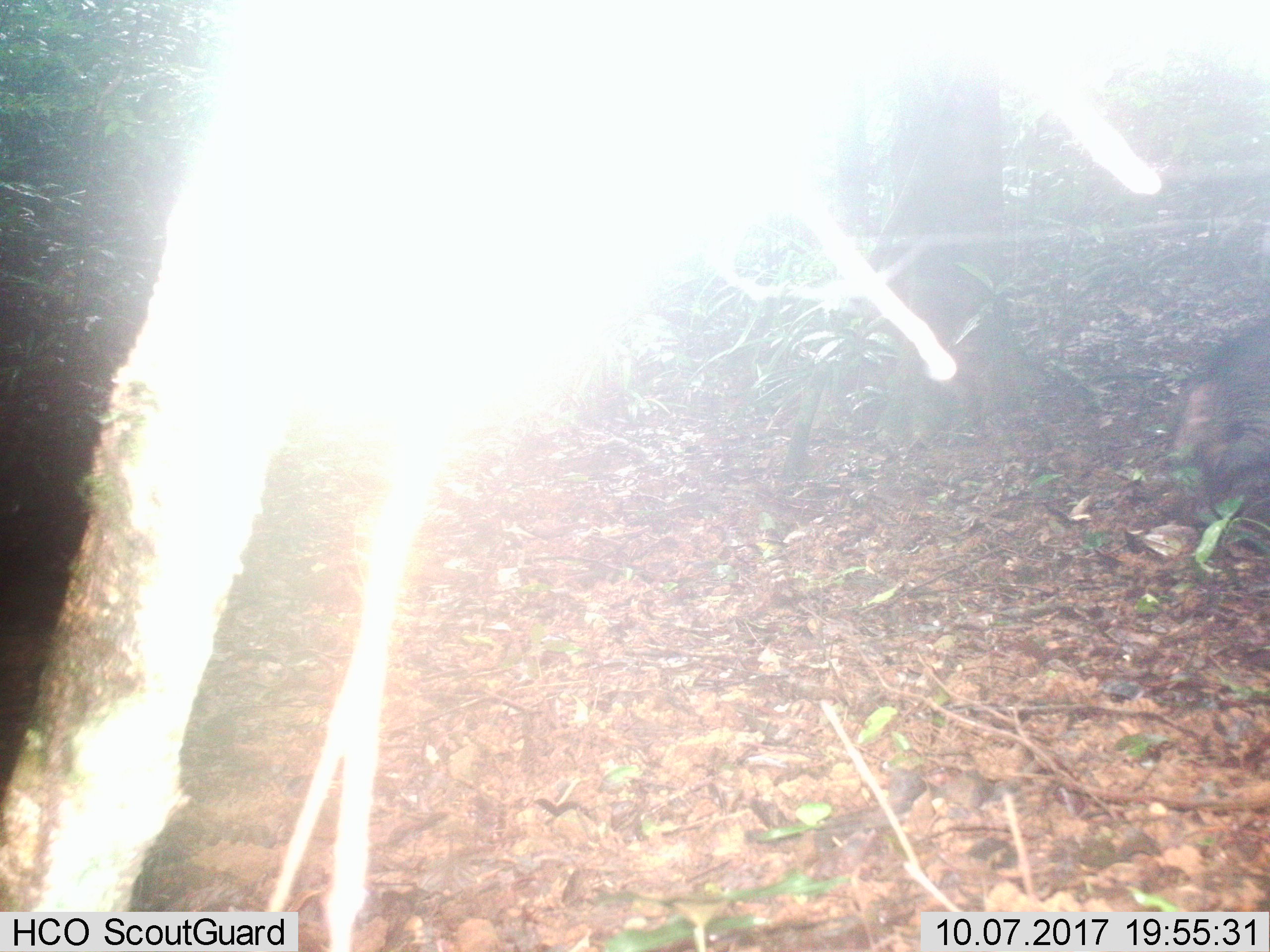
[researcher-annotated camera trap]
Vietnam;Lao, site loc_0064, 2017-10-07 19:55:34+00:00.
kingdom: Animalia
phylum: Chordata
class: Mammalia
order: Artiodactyla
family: Suidae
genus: Sus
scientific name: Sus scrofa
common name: eurasian wild pig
Eurasian wild pig (Sus scrofa). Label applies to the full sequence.